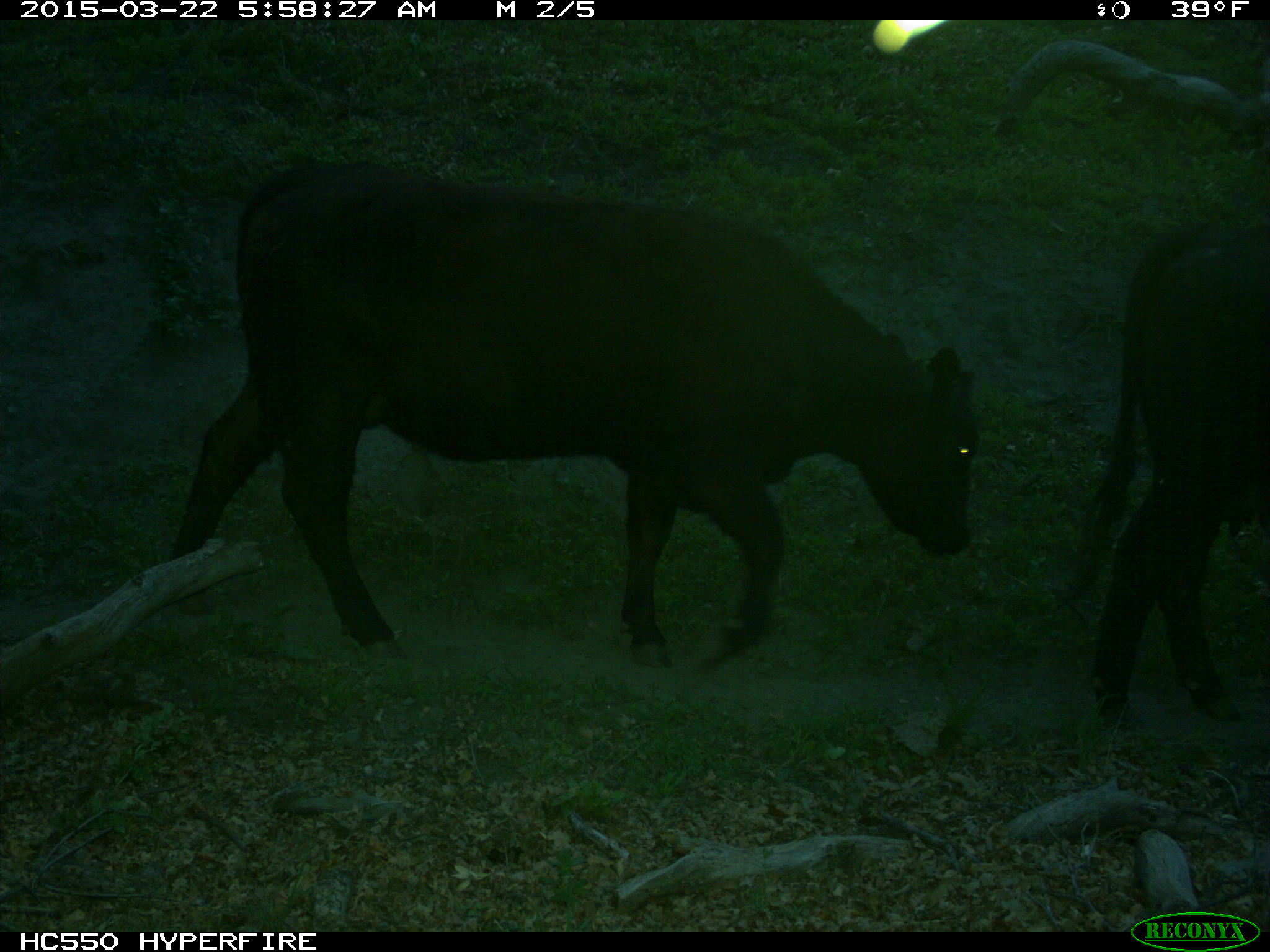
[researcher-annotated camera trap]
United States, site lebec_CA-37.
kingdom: Animalia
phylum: Chordata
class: Mammalia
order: Artiodactyla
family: Bovidae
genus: Bos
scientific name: Bos taurus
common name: domestic cow